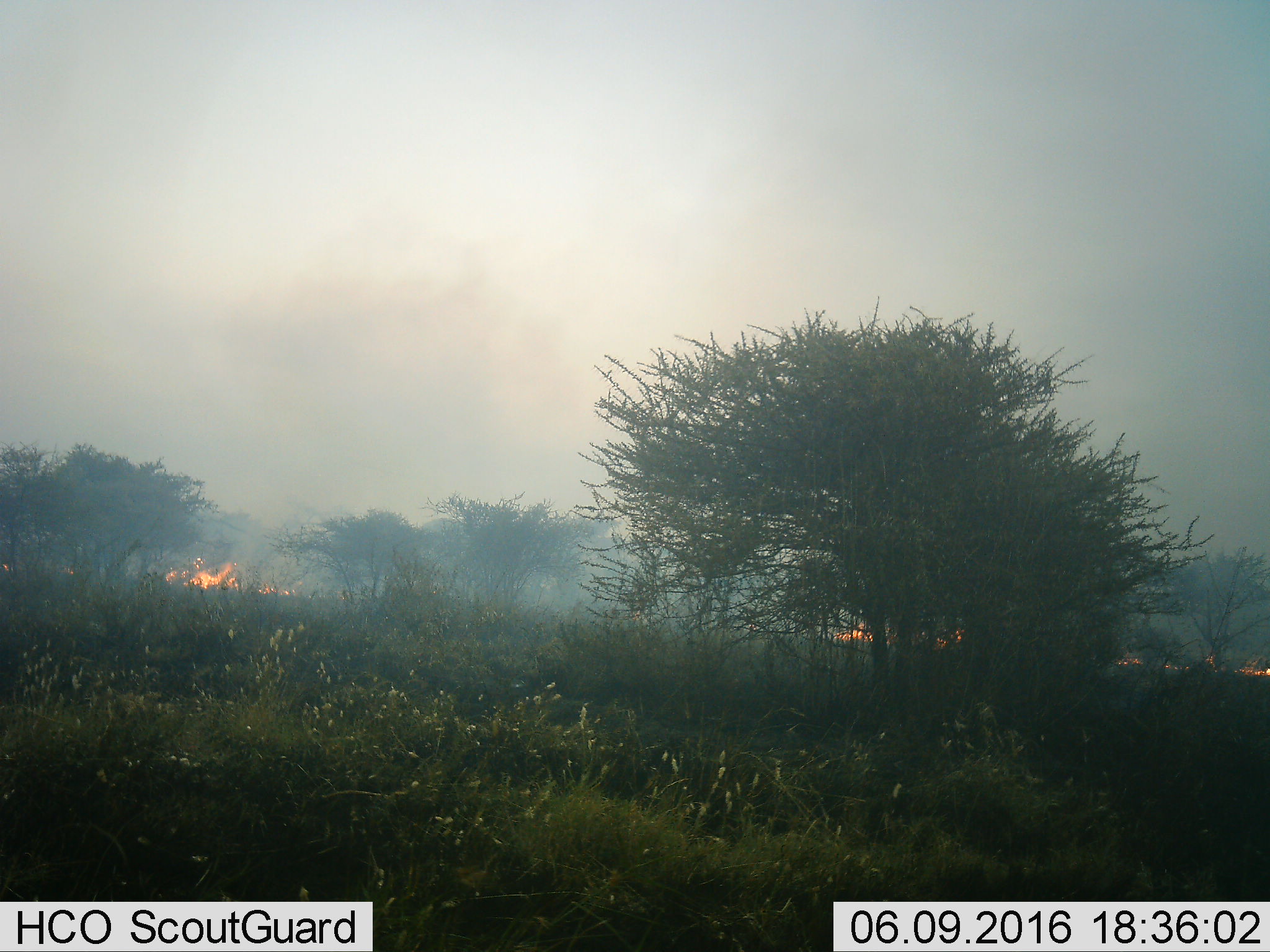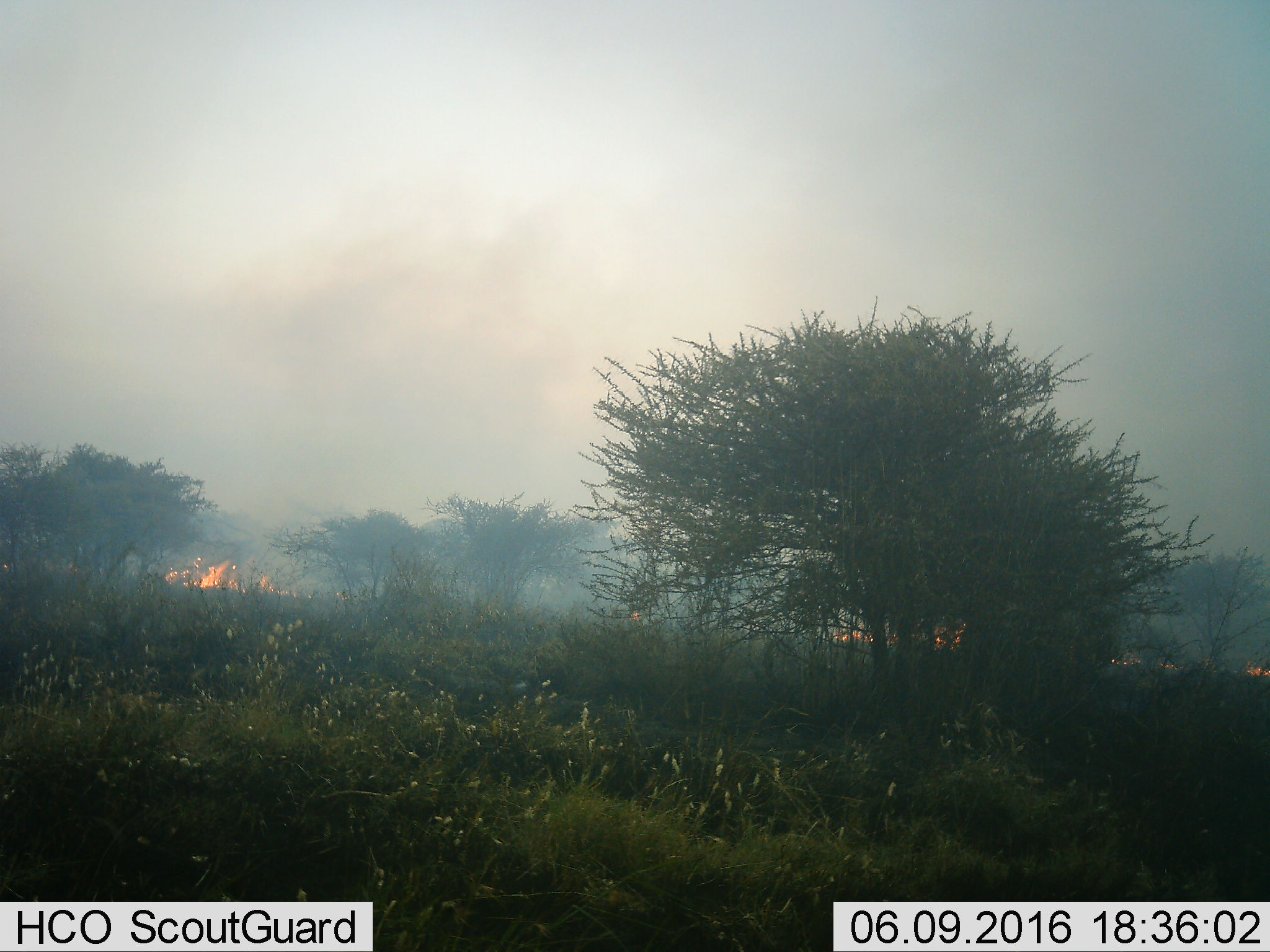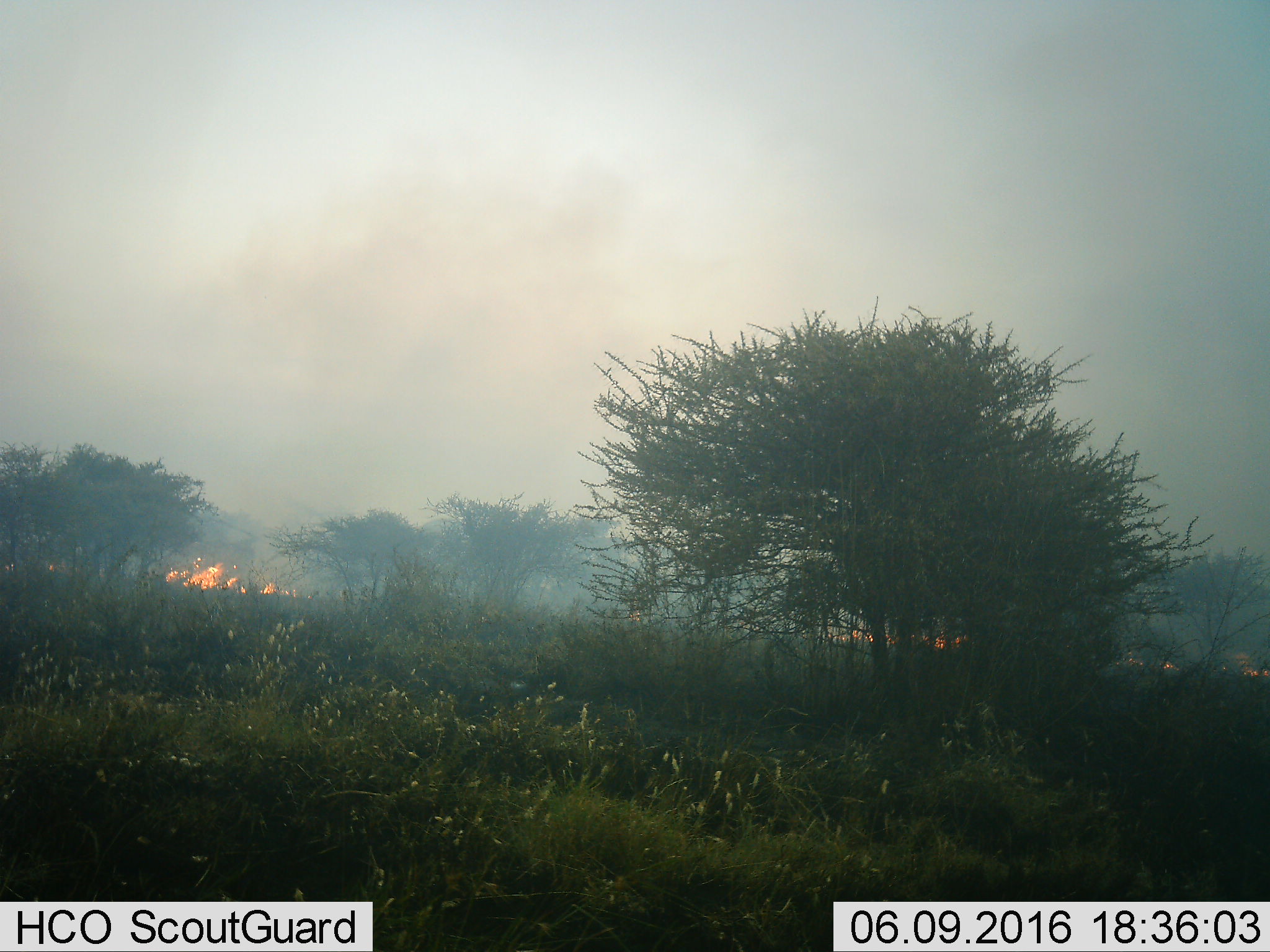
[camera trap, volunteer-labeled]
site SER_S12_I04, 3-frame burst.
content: unidentified animal